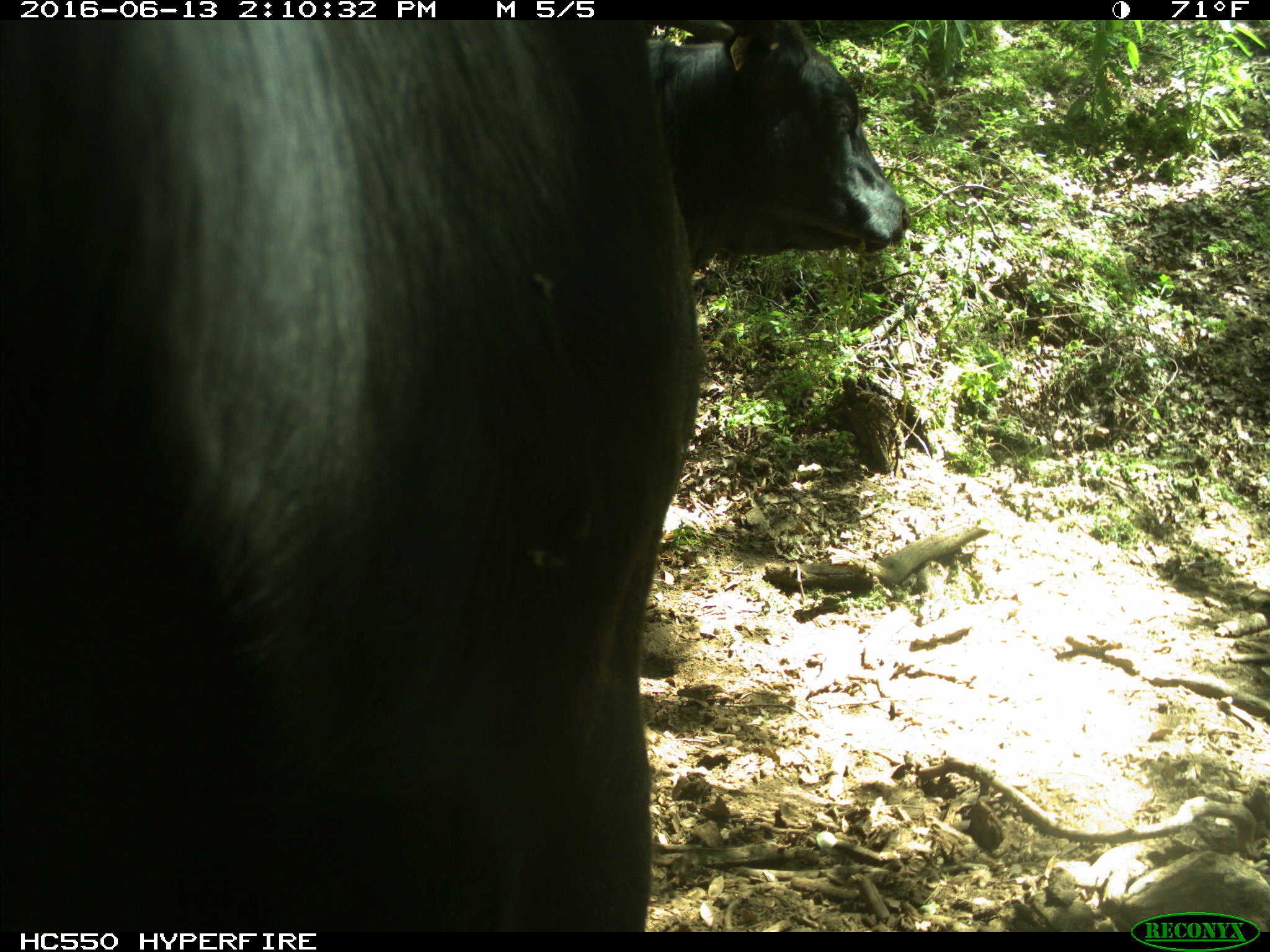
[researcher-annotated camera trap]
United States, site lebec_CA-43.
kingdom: Animalia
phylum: Chordata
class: Mammalia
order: Artiodactyla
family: Bovidae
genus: Bos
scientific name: Bos taurus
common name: domestic cow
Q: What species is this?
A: Bos taurus (domestic cow).